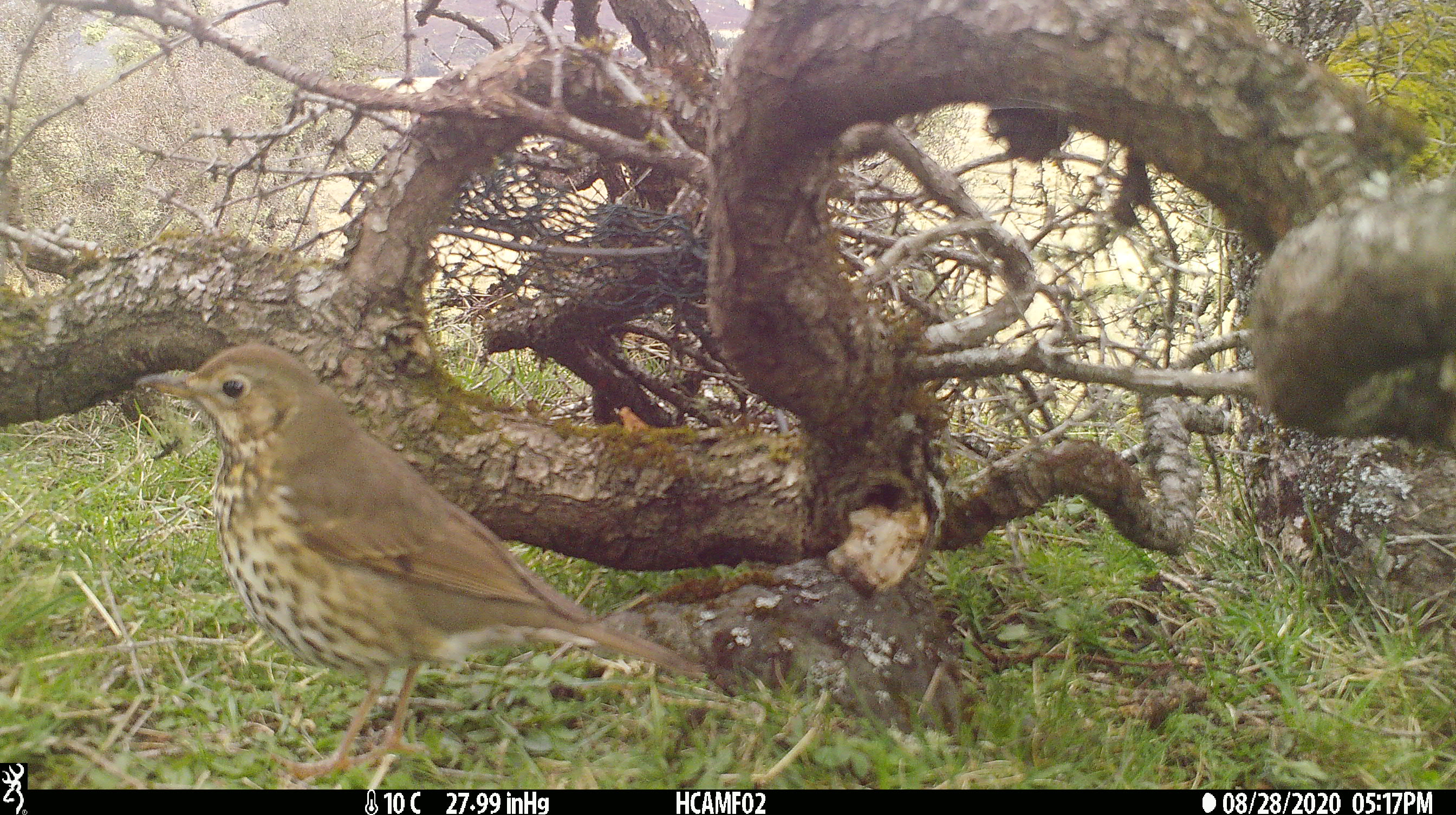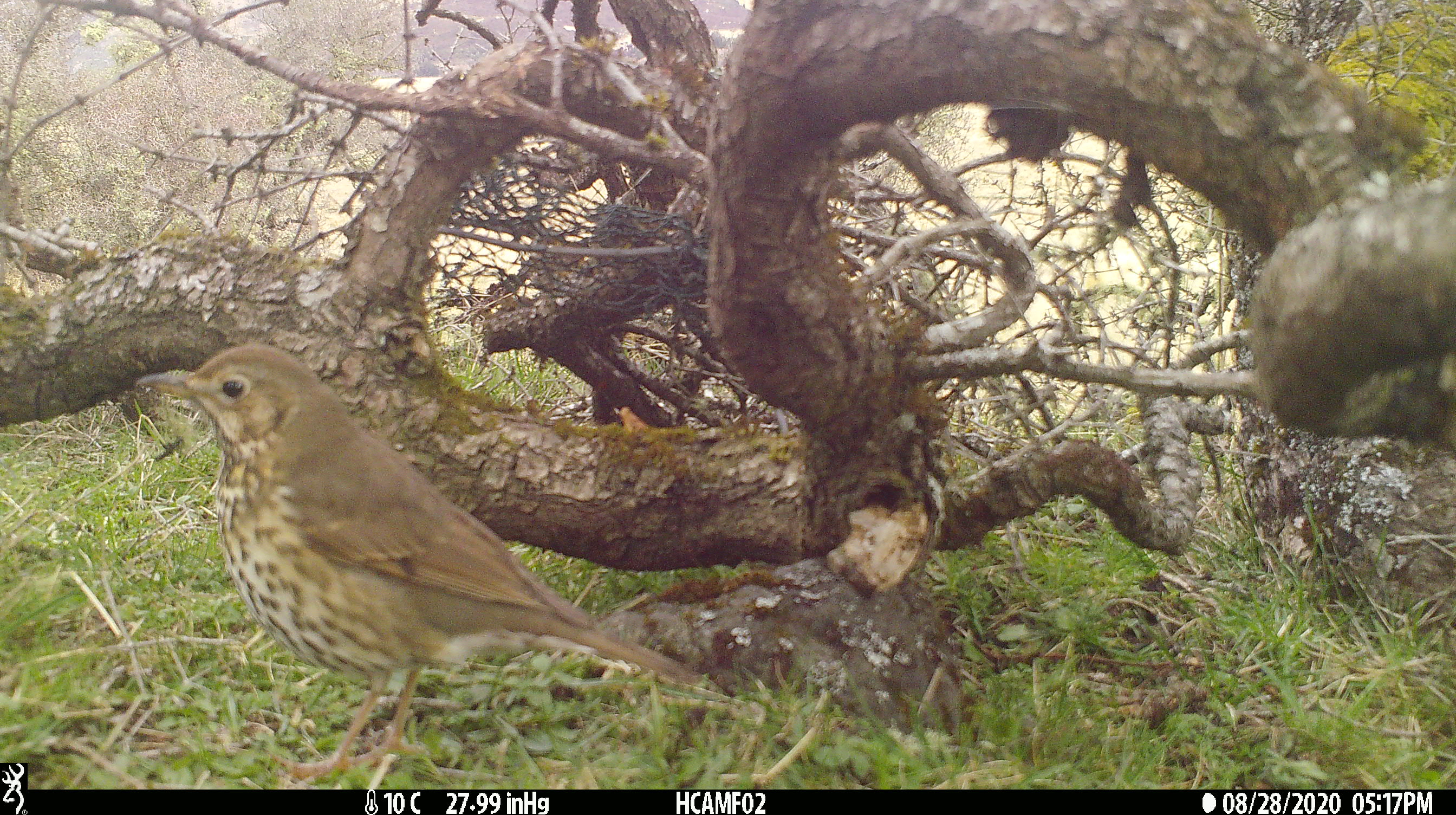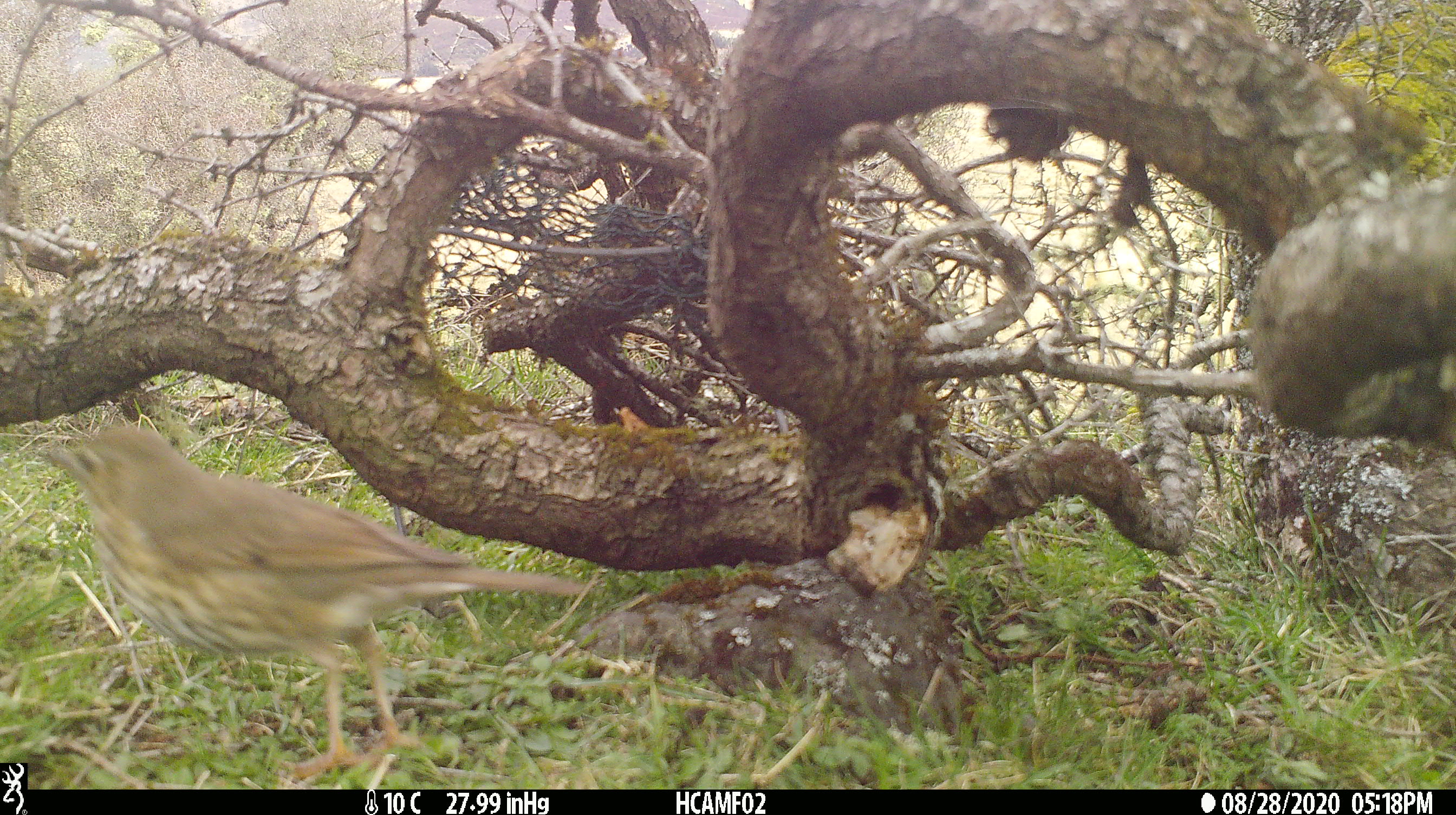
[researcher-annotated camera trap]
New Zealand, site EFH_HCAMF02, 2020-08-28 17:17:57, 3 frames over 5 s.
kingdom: Animalia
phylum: Chordata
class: Aves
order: Passeriformes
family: Turdidae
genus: Turdus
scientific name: Turdus philomelos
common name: song thrush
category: thrush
Thrush (song thrush) (Turdus philomelos).